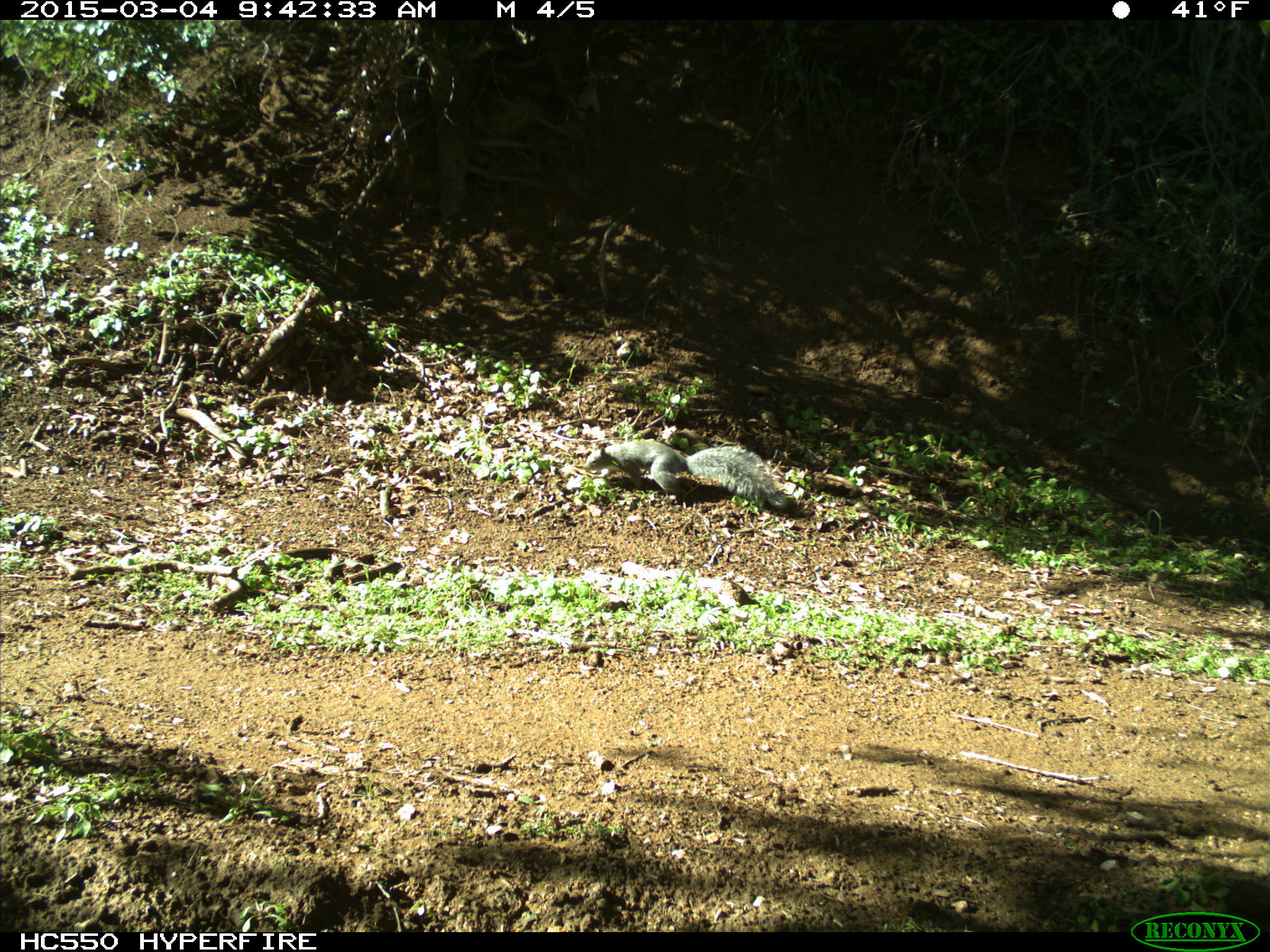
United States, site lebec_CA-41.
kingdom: Animalia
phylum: Chordata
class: Mammalia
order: Rodentia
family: Sciuridae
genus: Sciurus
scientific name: Sciurus carolinensis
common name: eastern gray squirrel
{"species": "Sciurus carolinensis (eastern gray squirrel)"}